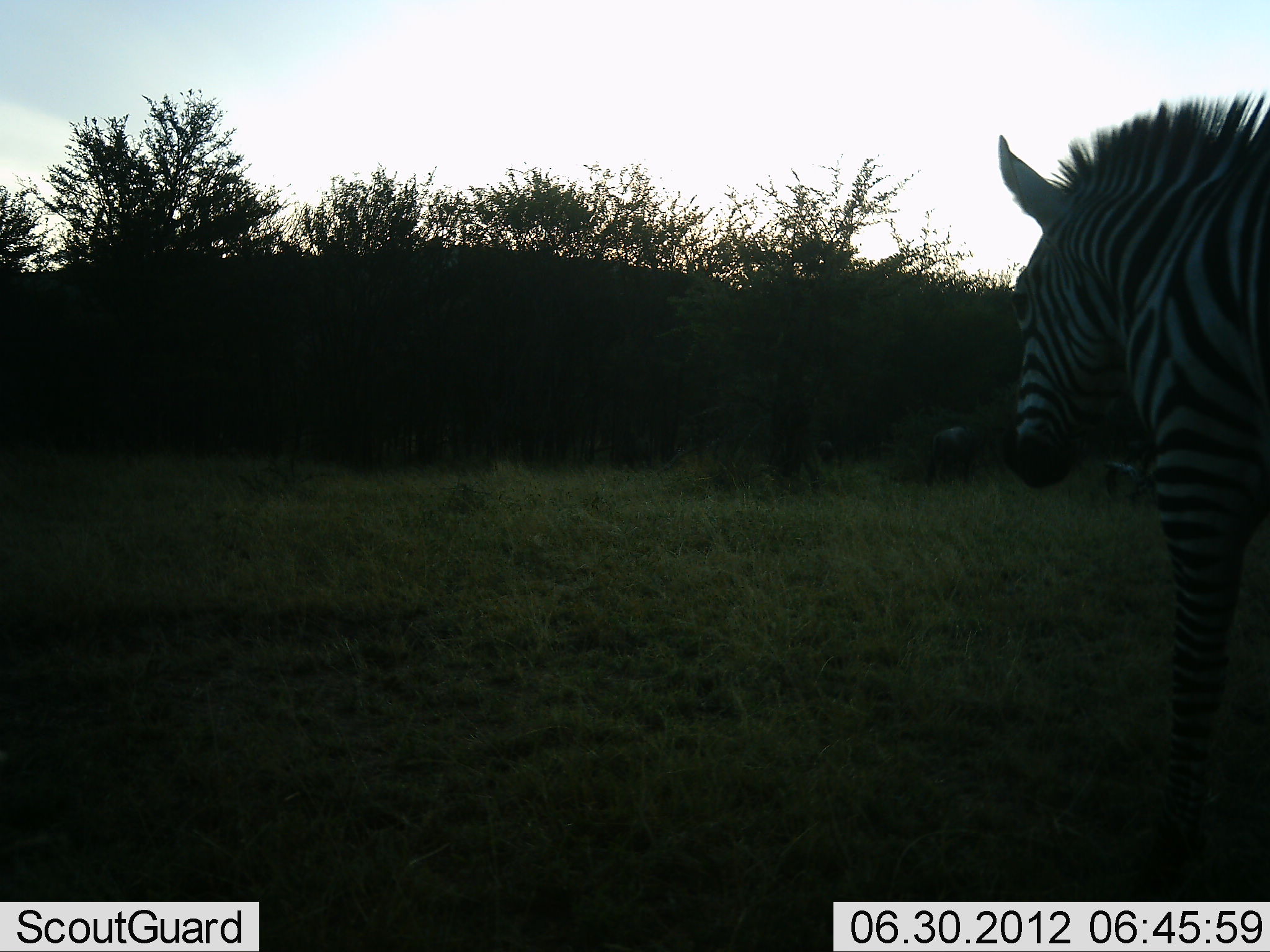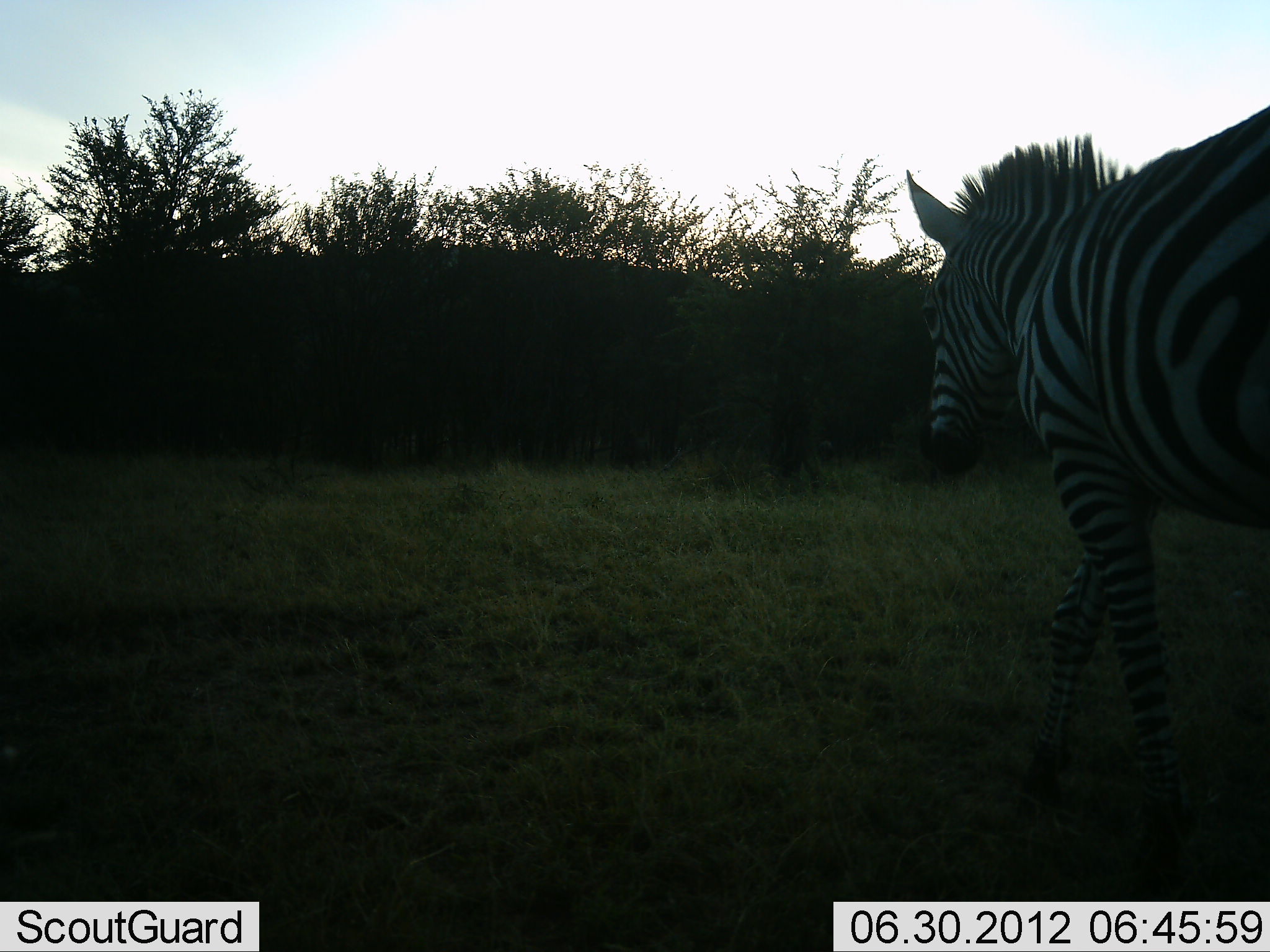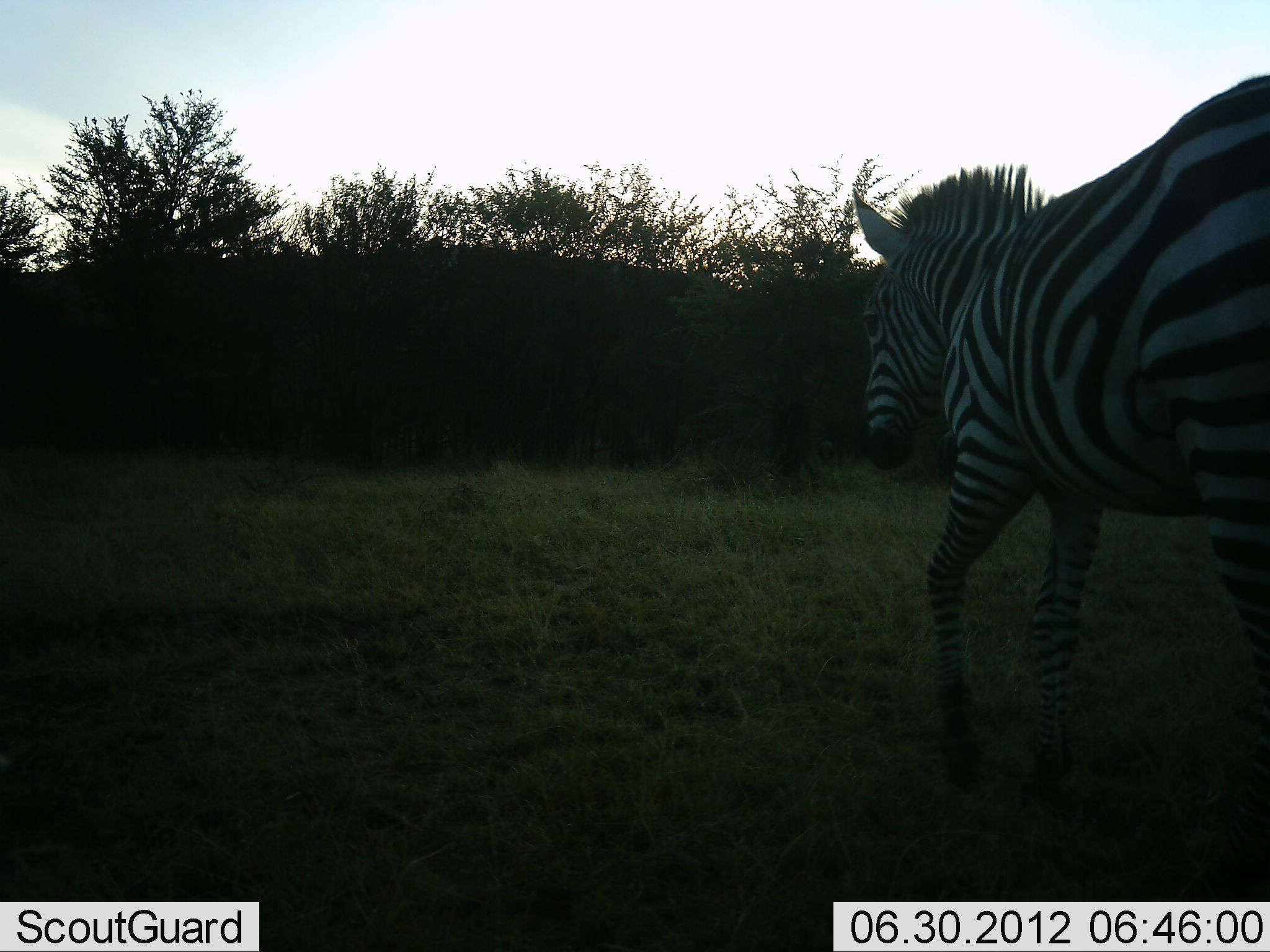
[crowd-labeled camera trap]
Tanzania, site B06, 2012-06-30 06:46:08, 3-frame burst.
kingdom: Animalia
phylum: Chordata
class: Mammalia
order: Perissodactyla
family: Equidae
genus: Equus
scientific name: Equus quagga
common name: plains zebra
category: zebra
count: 1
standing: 9%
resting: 0%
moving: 91%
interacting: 0%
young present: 0%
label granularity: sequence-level